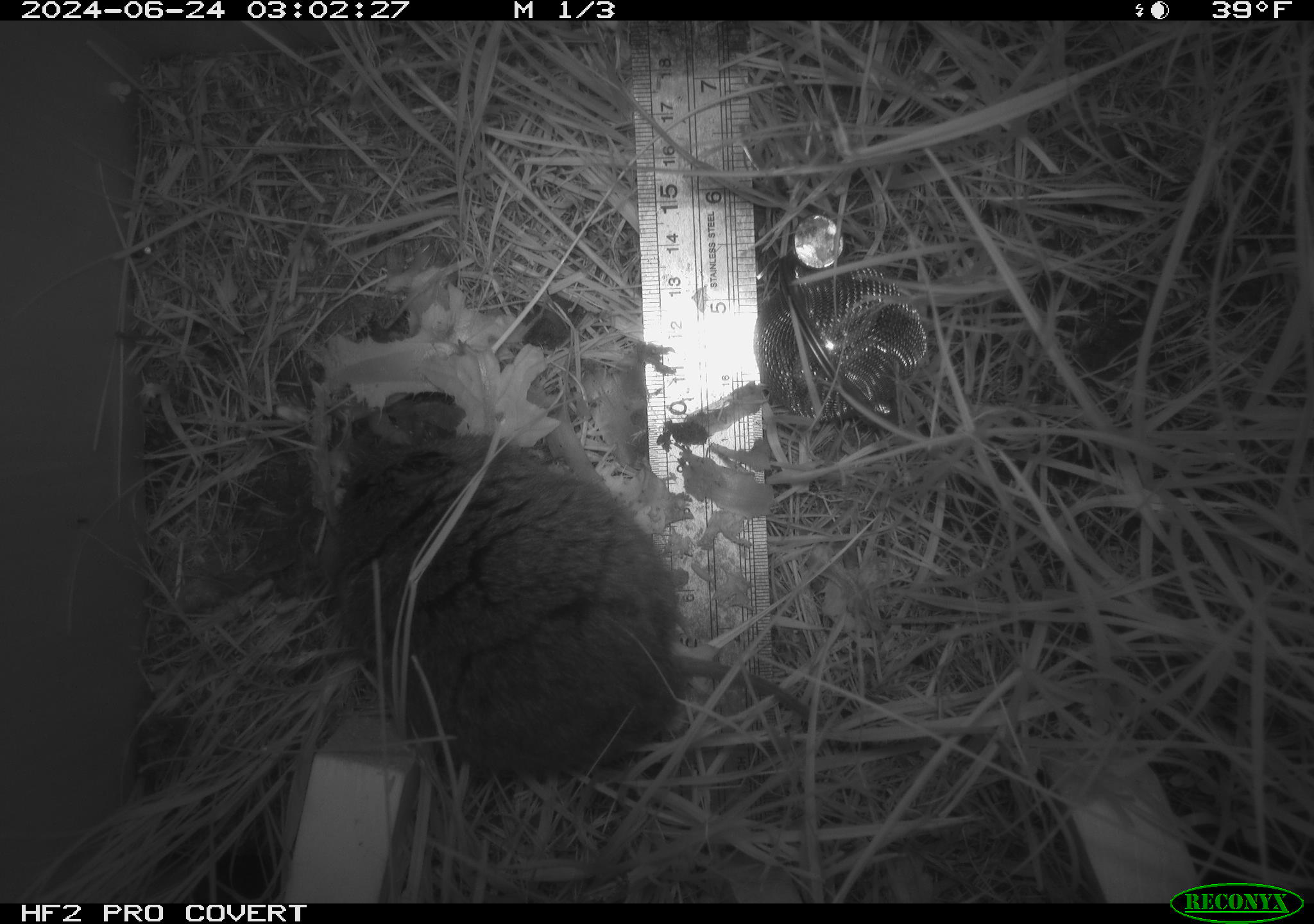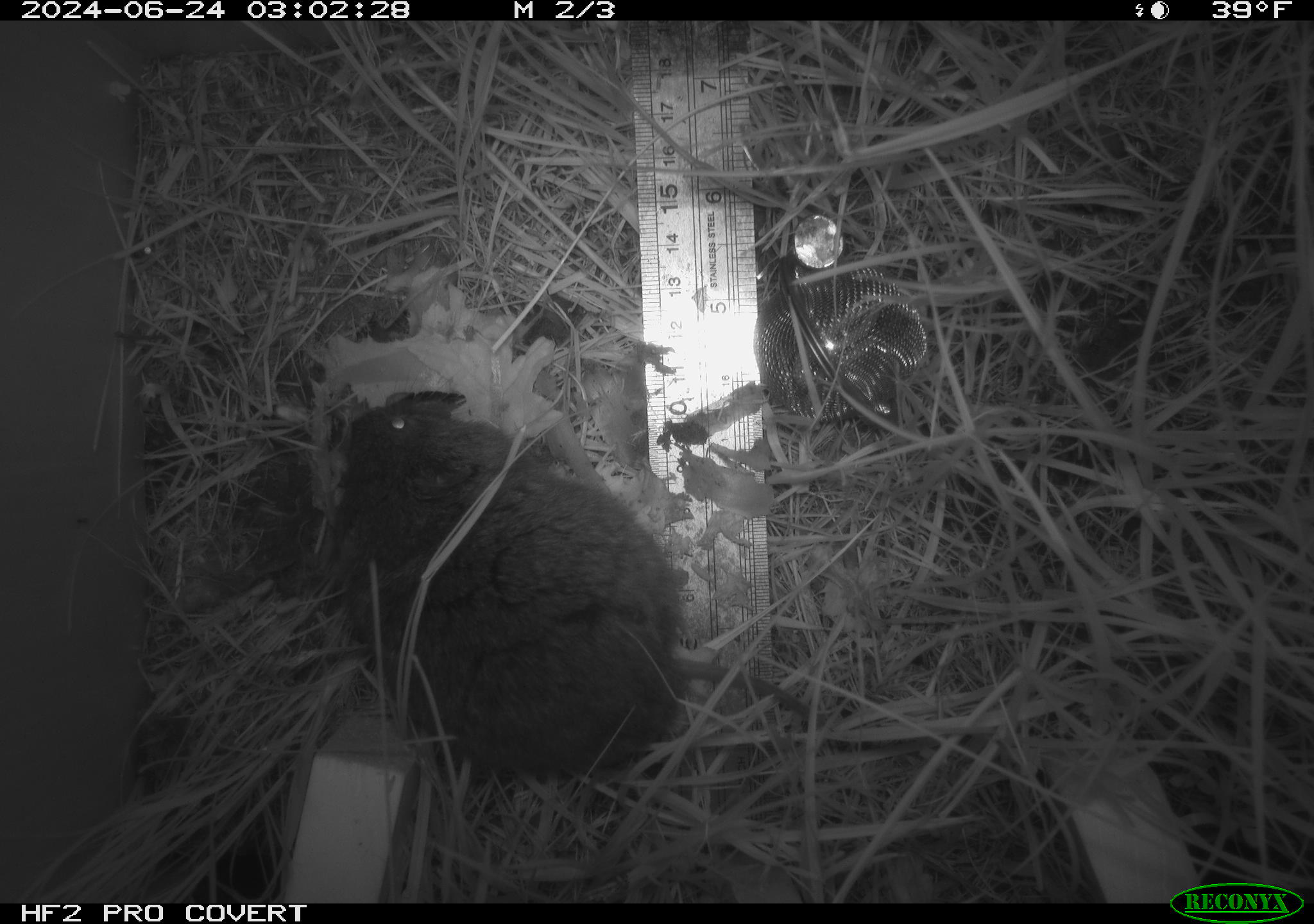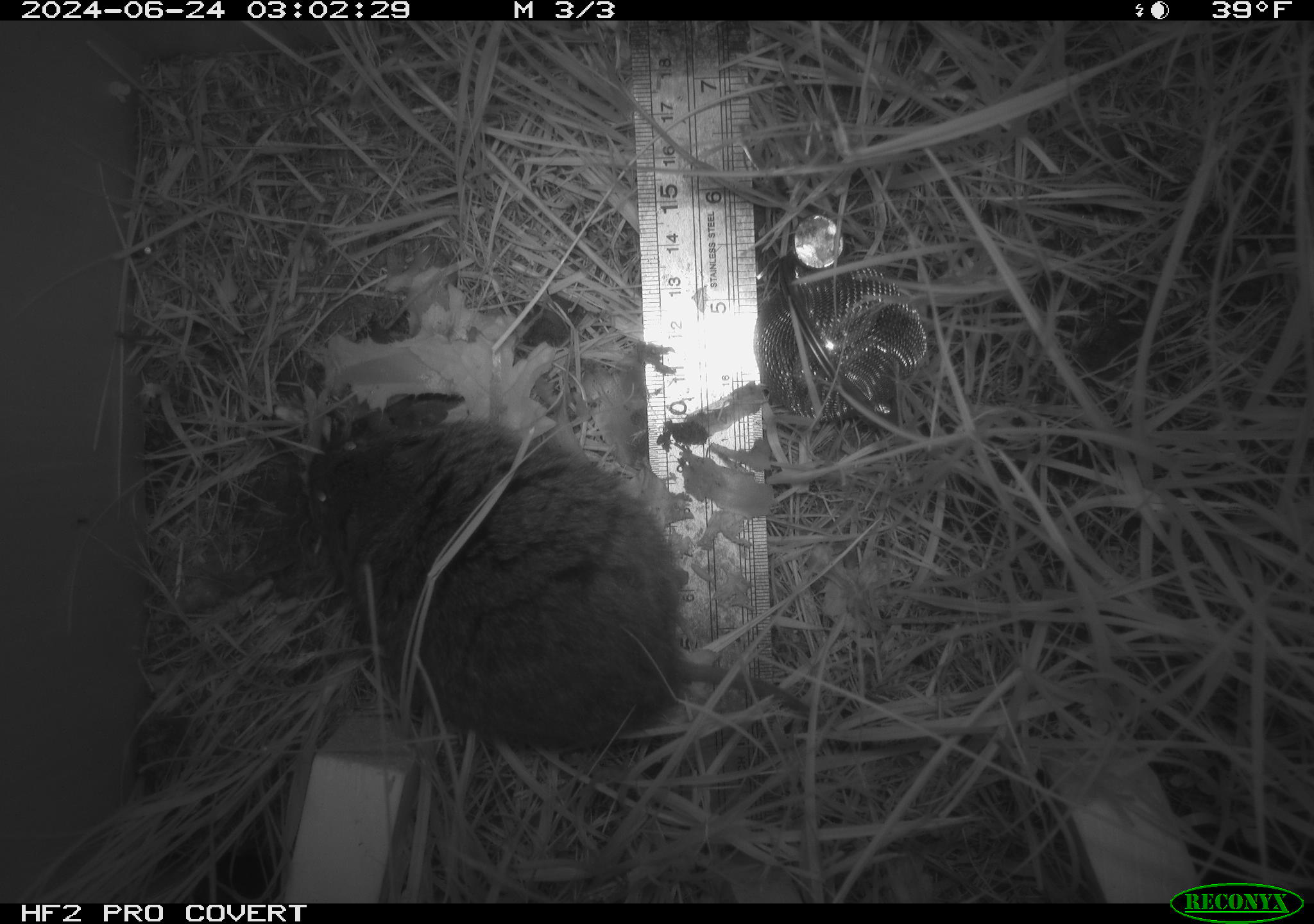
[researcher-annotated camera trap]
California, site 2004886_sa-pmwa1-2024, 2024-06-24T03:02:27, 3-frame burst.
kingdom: Animalia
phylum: Chordata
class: Mammalia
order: Rodentia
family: Cricetidae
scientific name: Arvicolinae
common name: voles, lemmings, and muskrats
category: arvicolinae subfamily